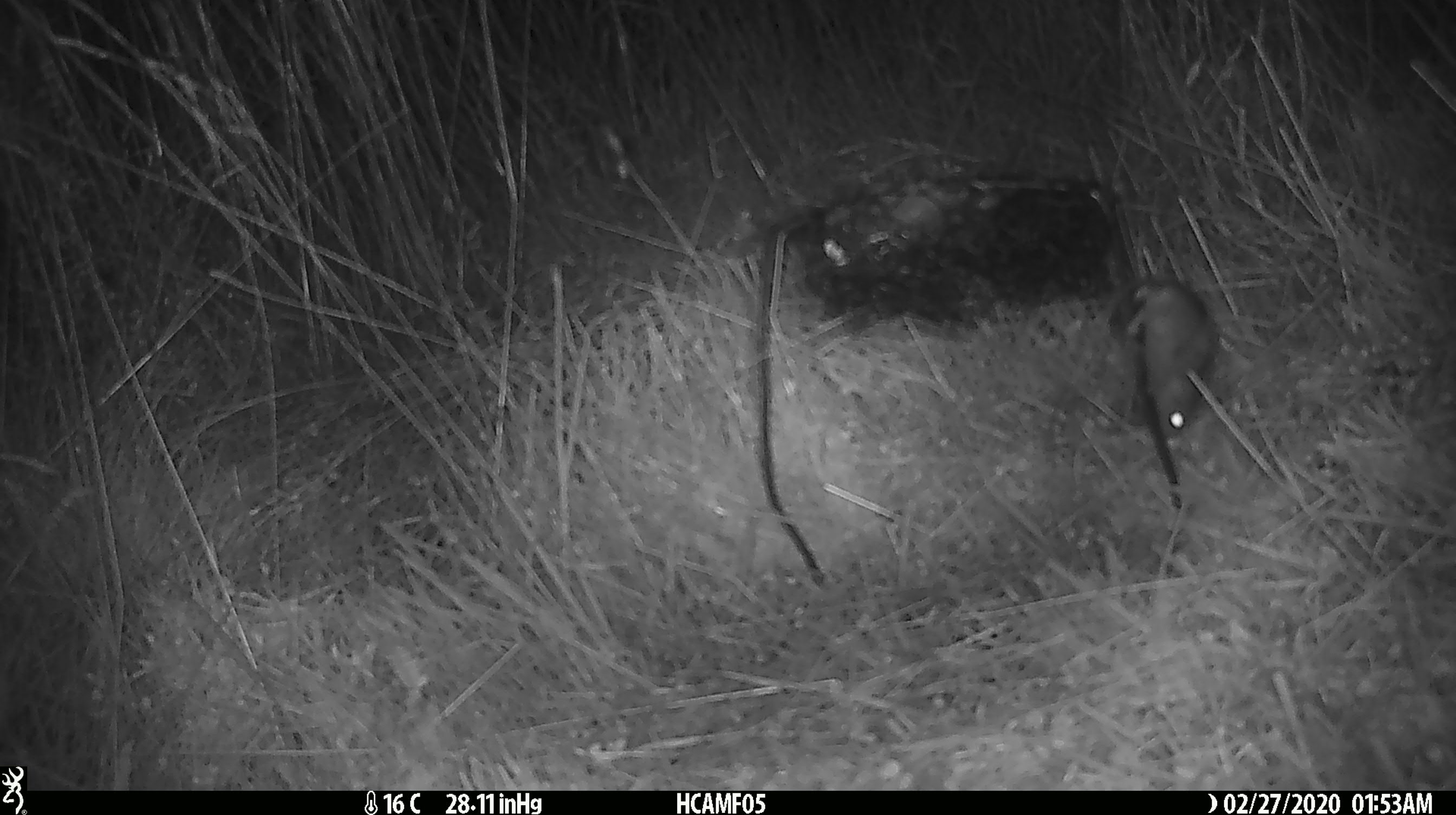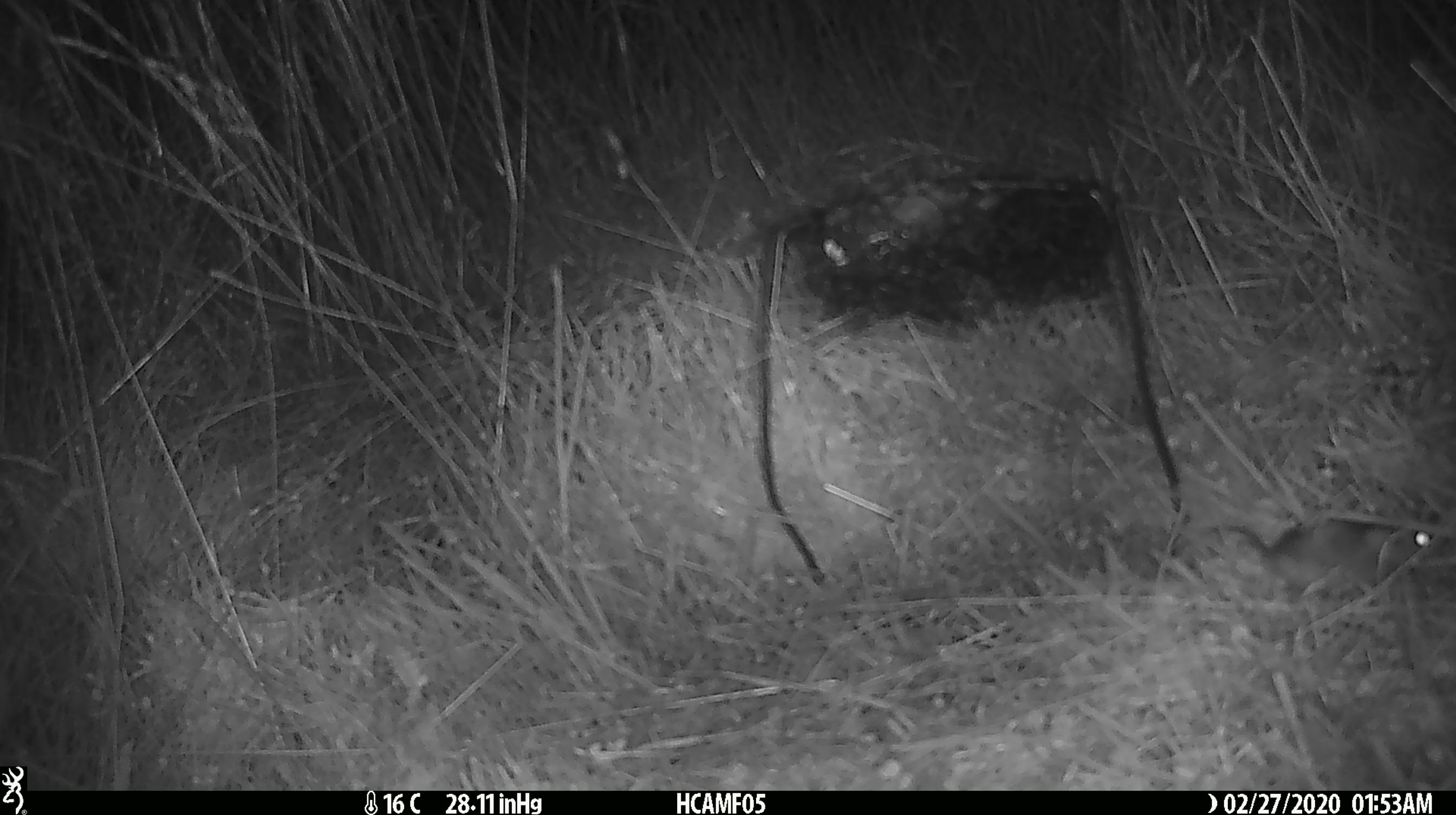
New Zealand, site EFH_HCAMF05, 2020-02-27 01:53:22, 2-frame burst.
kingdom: Animalia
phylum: Chordata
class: Mammalia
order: Rodentia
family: Muridae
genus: Mus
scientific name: Mus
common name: mouse